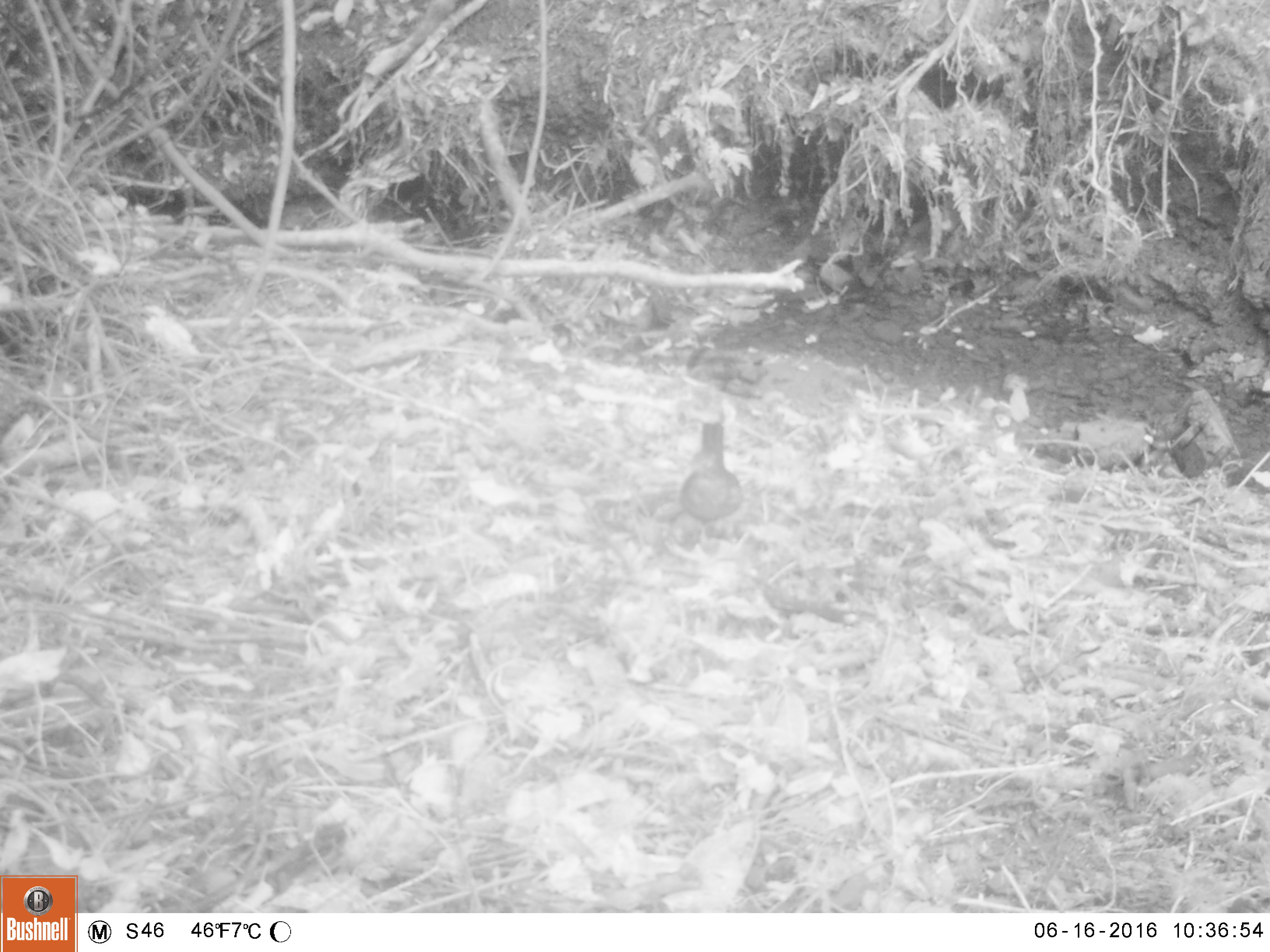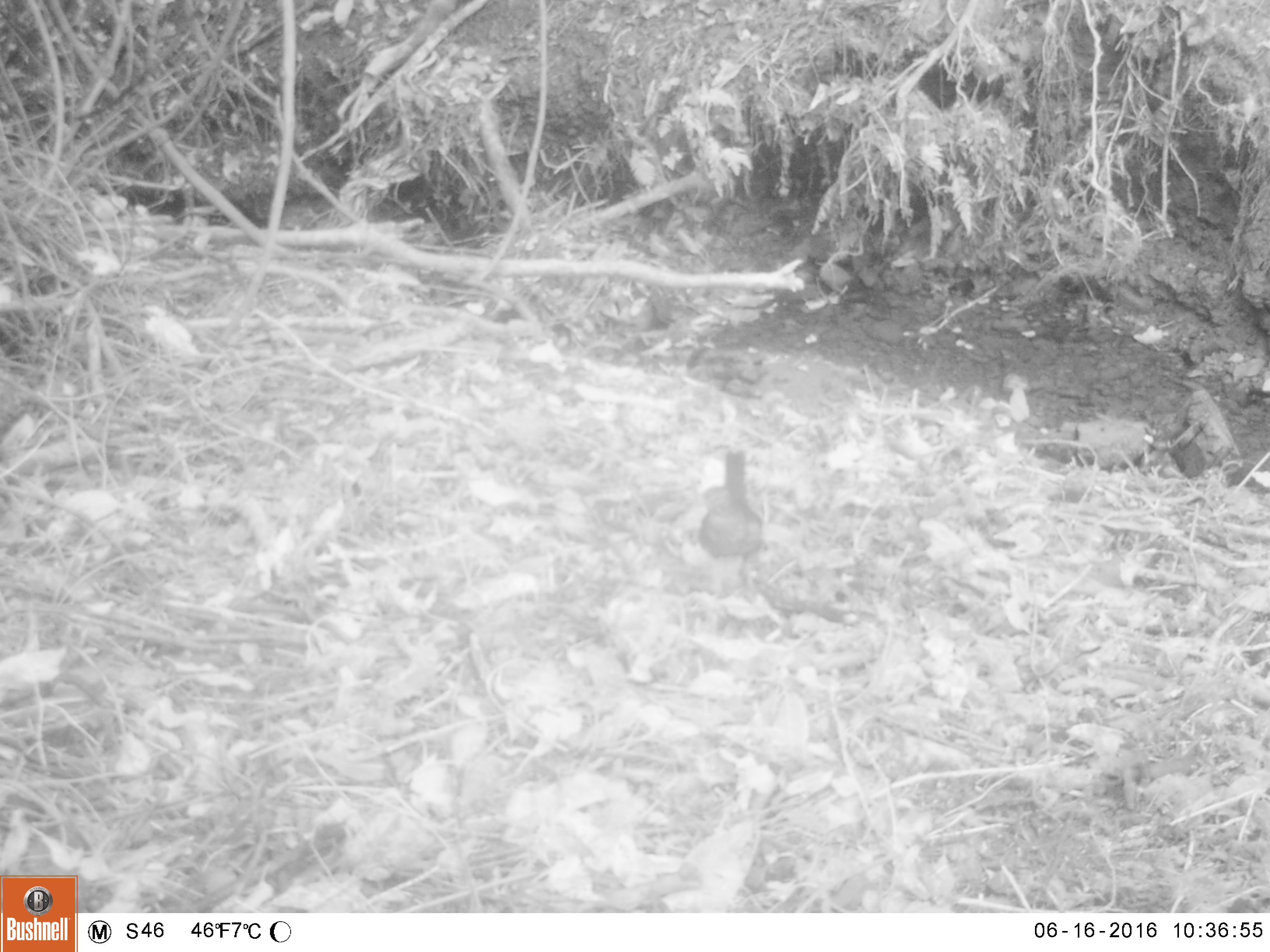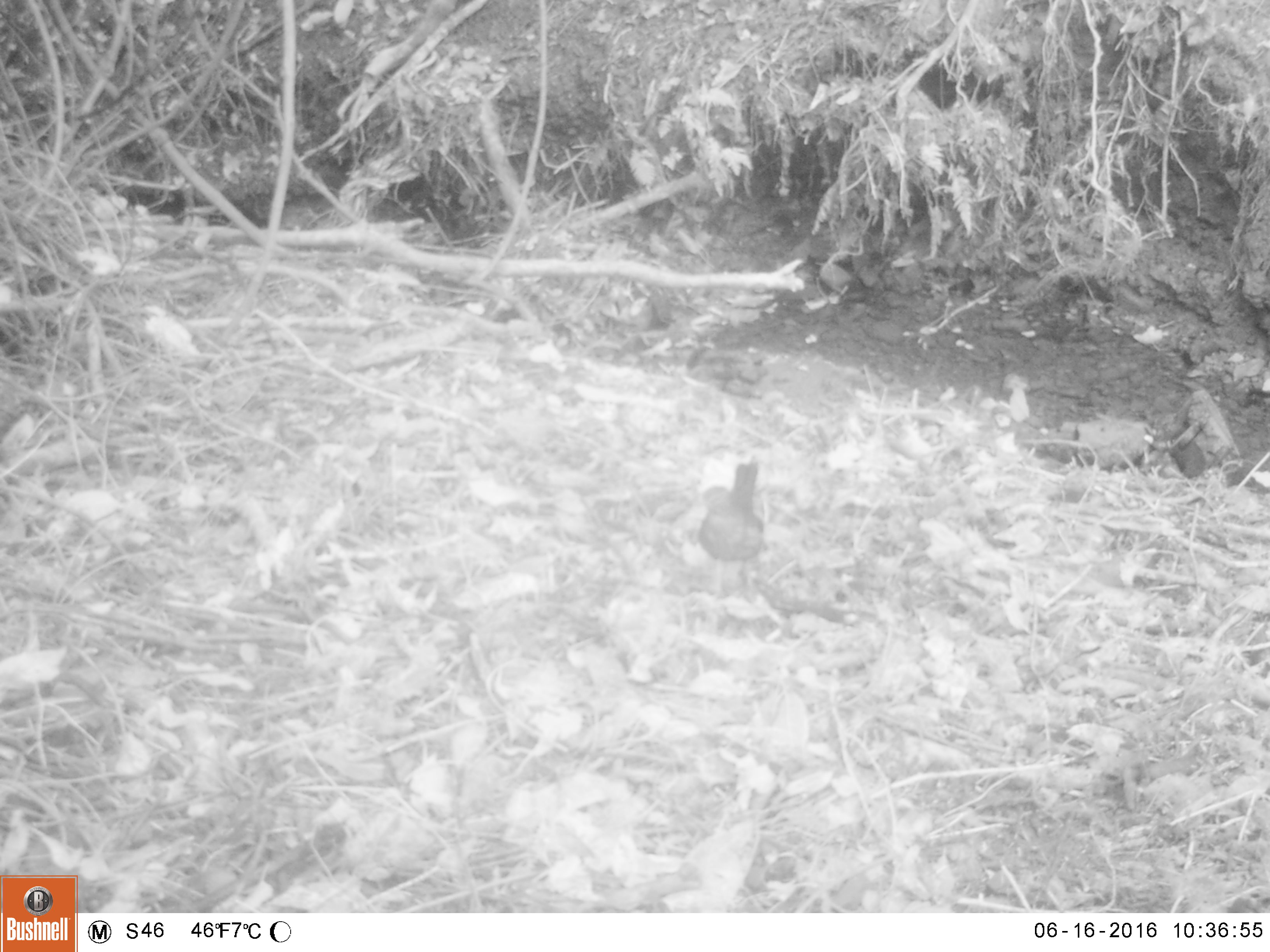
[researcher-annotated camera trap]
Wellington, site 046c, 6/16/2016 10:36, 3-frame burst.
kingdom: Animalia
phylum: Chordata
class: Aves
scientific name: Aves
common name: bird